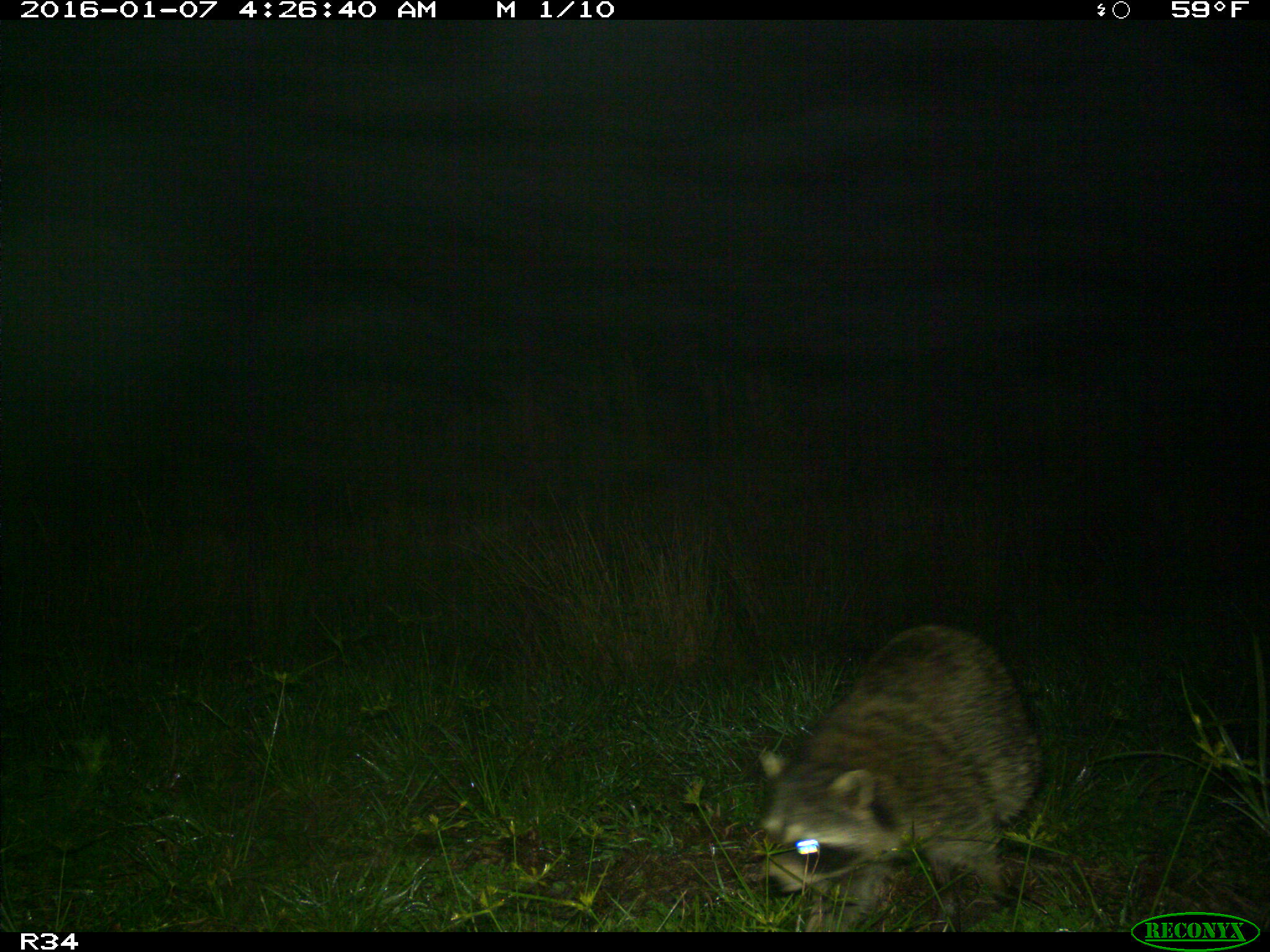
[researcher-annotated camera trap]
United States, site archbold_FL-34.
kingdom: Animalia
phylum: Chordata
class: Mammalia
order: Carnivora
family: Procyonidae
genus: Procyon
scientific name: Procyon lotor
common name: common raccoon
Procyon lotor (common raccoon).